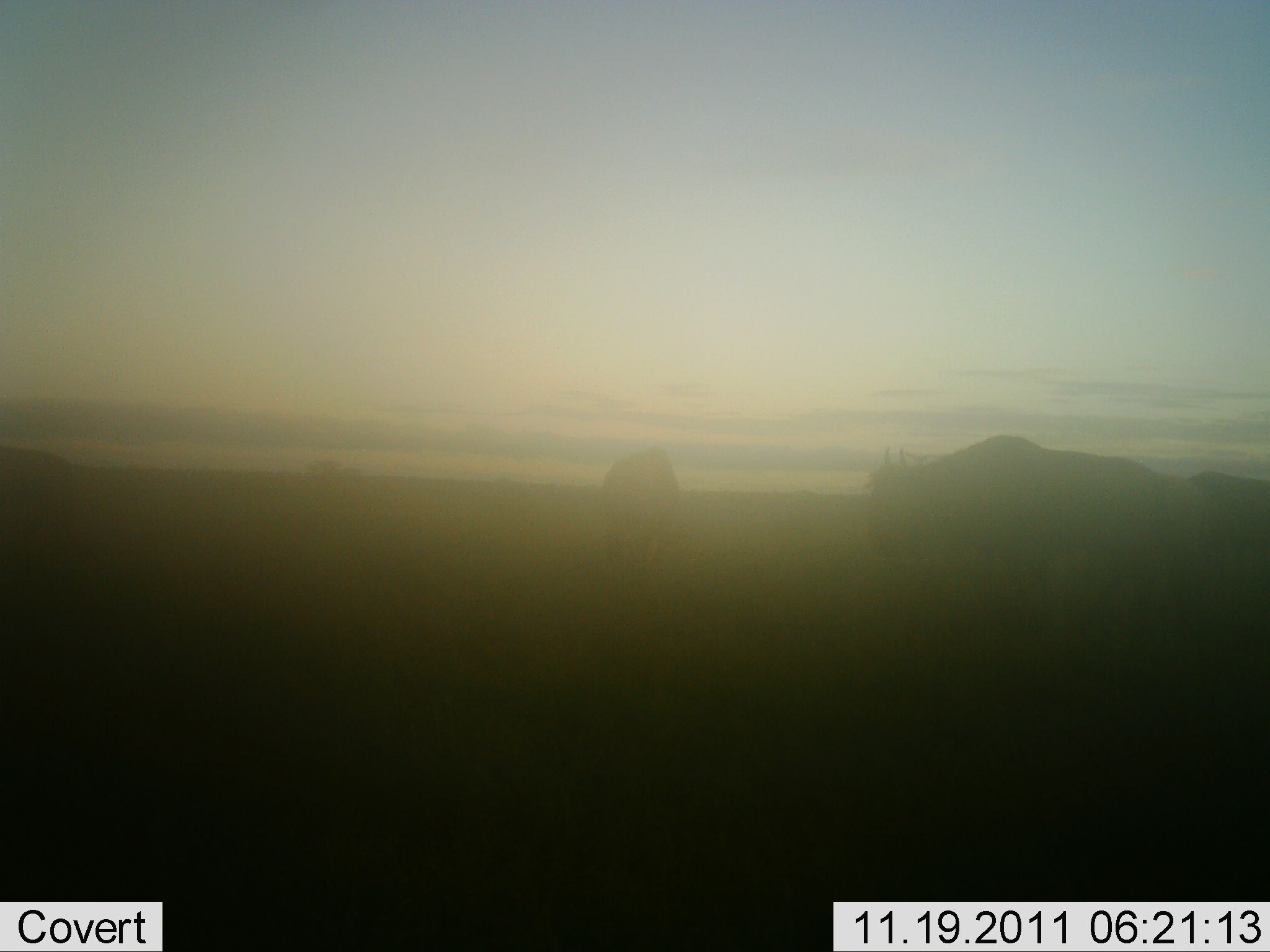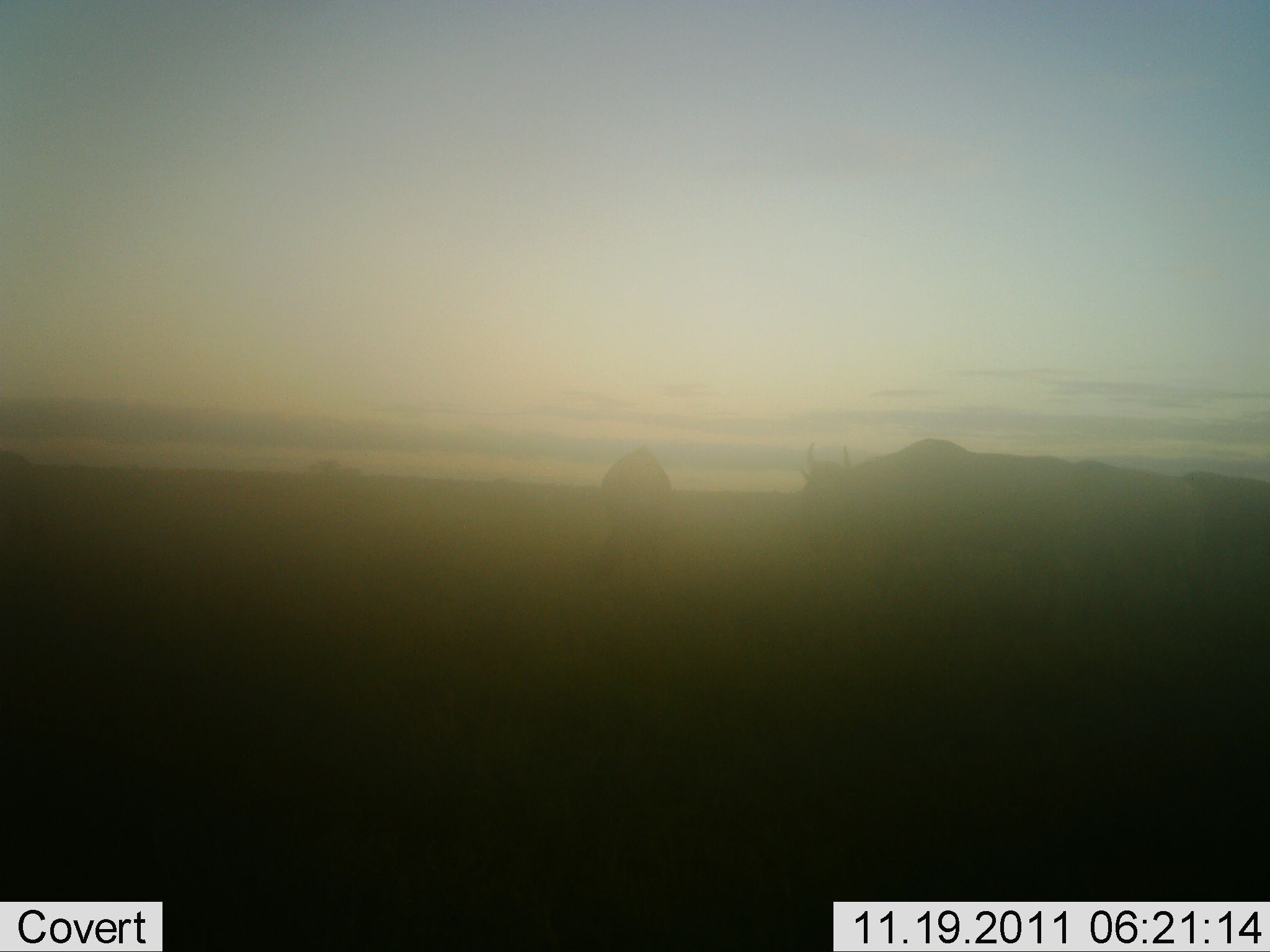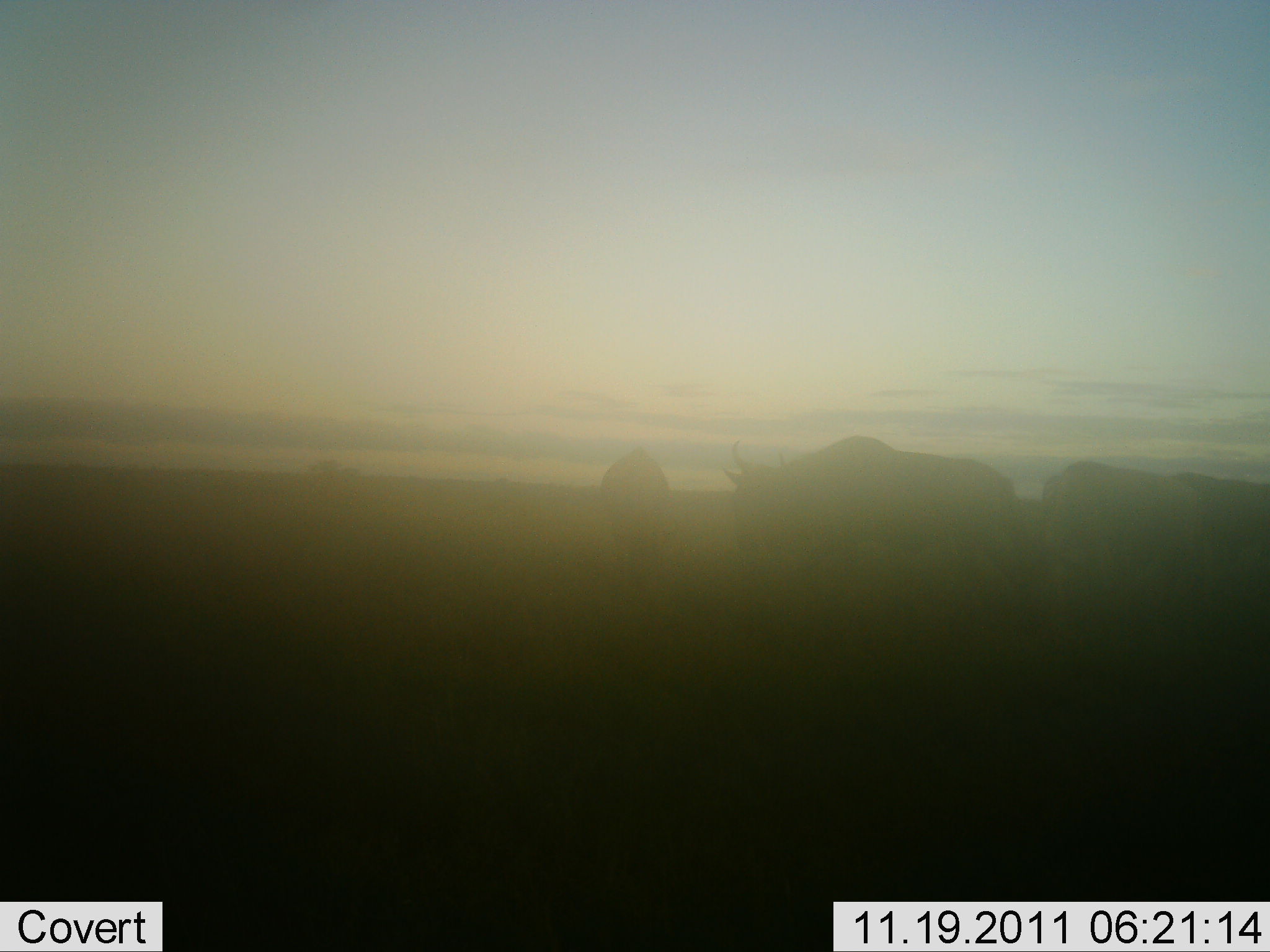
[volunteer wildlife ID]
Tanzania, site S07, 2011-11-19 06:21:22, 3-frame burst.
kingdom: Animalia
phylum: Chordata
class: Mammalia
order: Artiodactyla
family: Bovidae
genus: Connochaetes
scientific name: Connochaetes taurinus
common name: blue wildebeest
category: wildebeest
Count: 4.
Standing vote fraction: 20%.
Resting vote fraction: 0%.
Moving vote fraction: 100%.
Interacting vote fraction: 0%.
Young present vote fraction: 0%.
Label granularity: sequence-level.